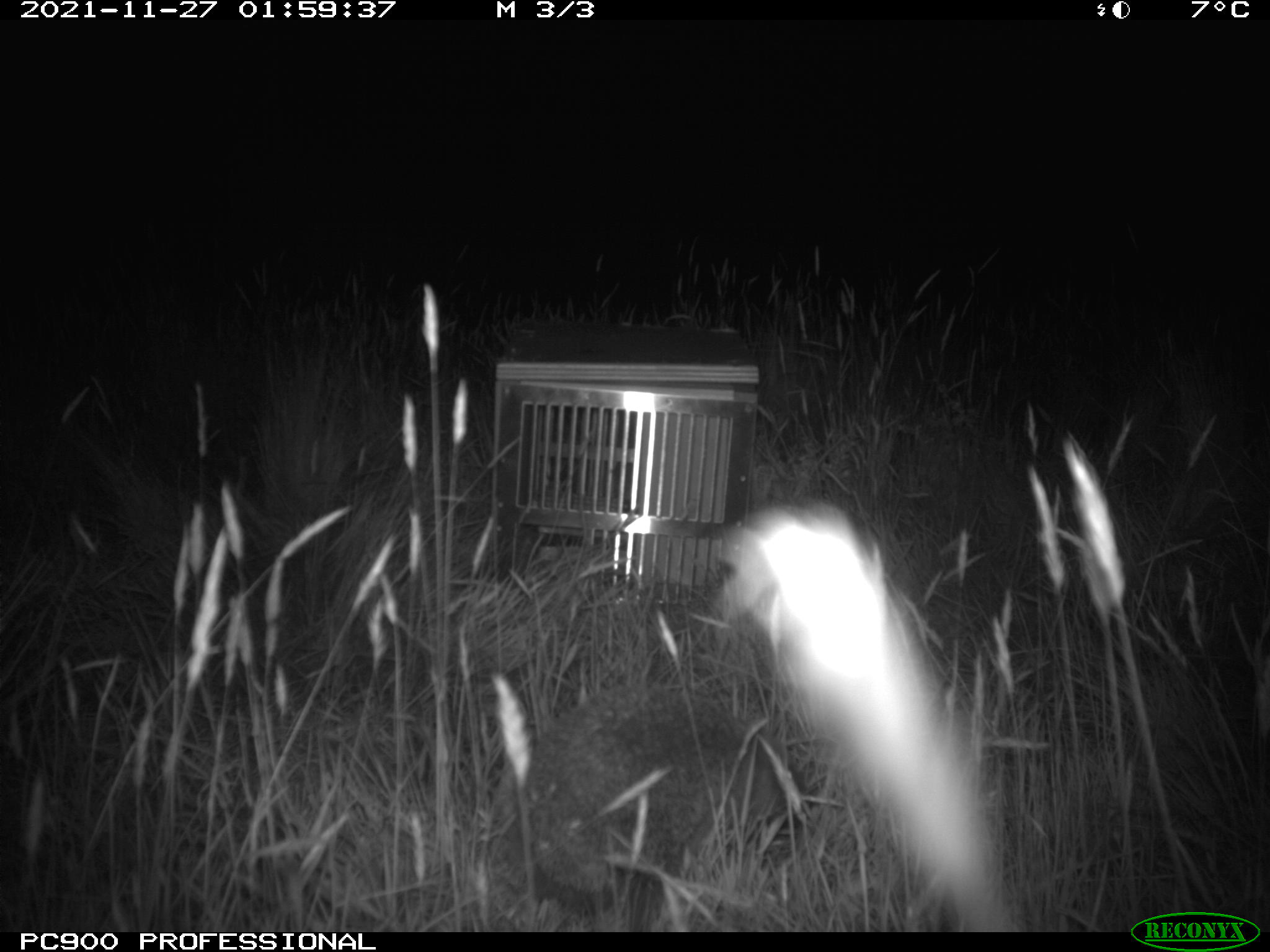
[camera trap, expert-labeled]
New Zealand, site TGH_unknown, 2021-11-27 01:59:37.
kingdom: Animalia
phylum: Chordata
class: Mammalia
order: Eulipotyphla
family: Erinaceidae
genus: Erinaceus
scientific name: Erinaceus europaeus europaeus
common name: european hedgehog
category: hedgehog